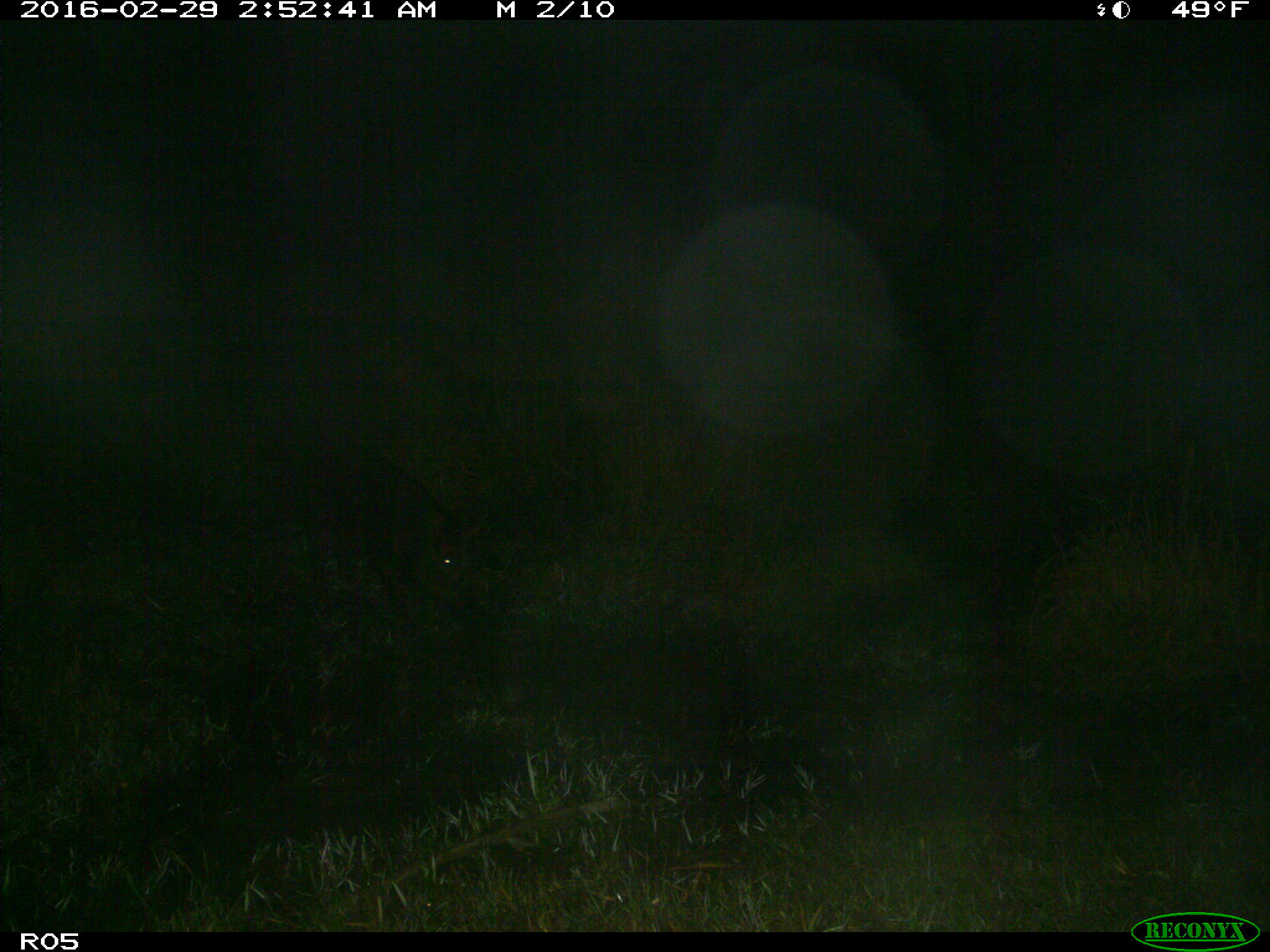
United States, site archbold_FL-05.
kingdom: Animalia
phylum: Chordata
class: Mammalia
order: Artiodactyla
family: Suidae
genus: Sus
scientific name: Sus scrofa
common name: wild boar